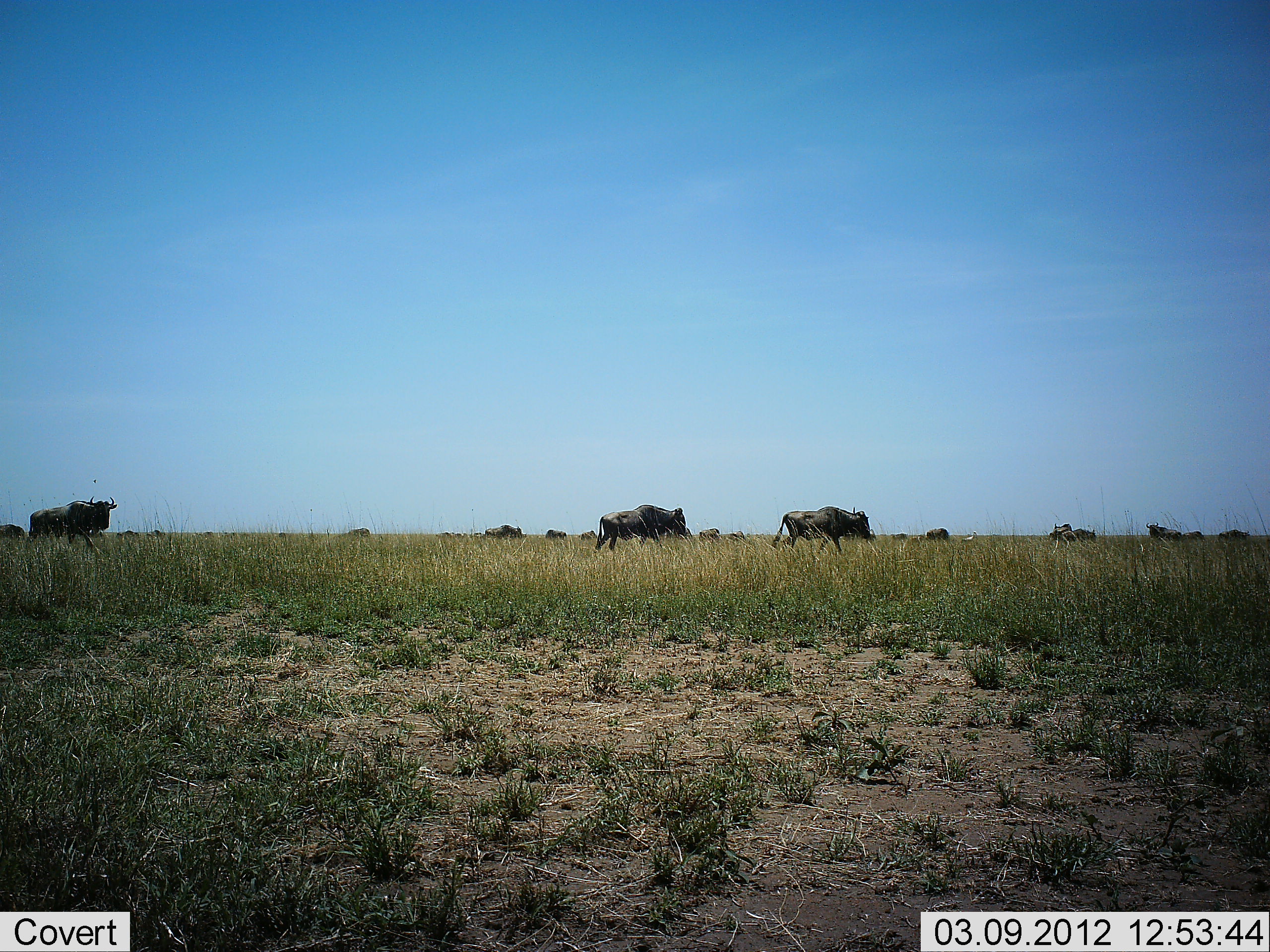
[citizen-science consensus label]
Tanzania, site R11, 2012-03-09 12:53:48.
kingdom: Animalia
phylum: Chordata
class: Mammalia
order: Artiodactyla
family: Bovidae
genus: Connochaetes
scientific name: Connochaetes taurinus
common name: blue wildebeest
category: wildebeest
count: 11-50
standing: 19%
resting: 0%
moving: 94%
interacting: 0%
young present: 0%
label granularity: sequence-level